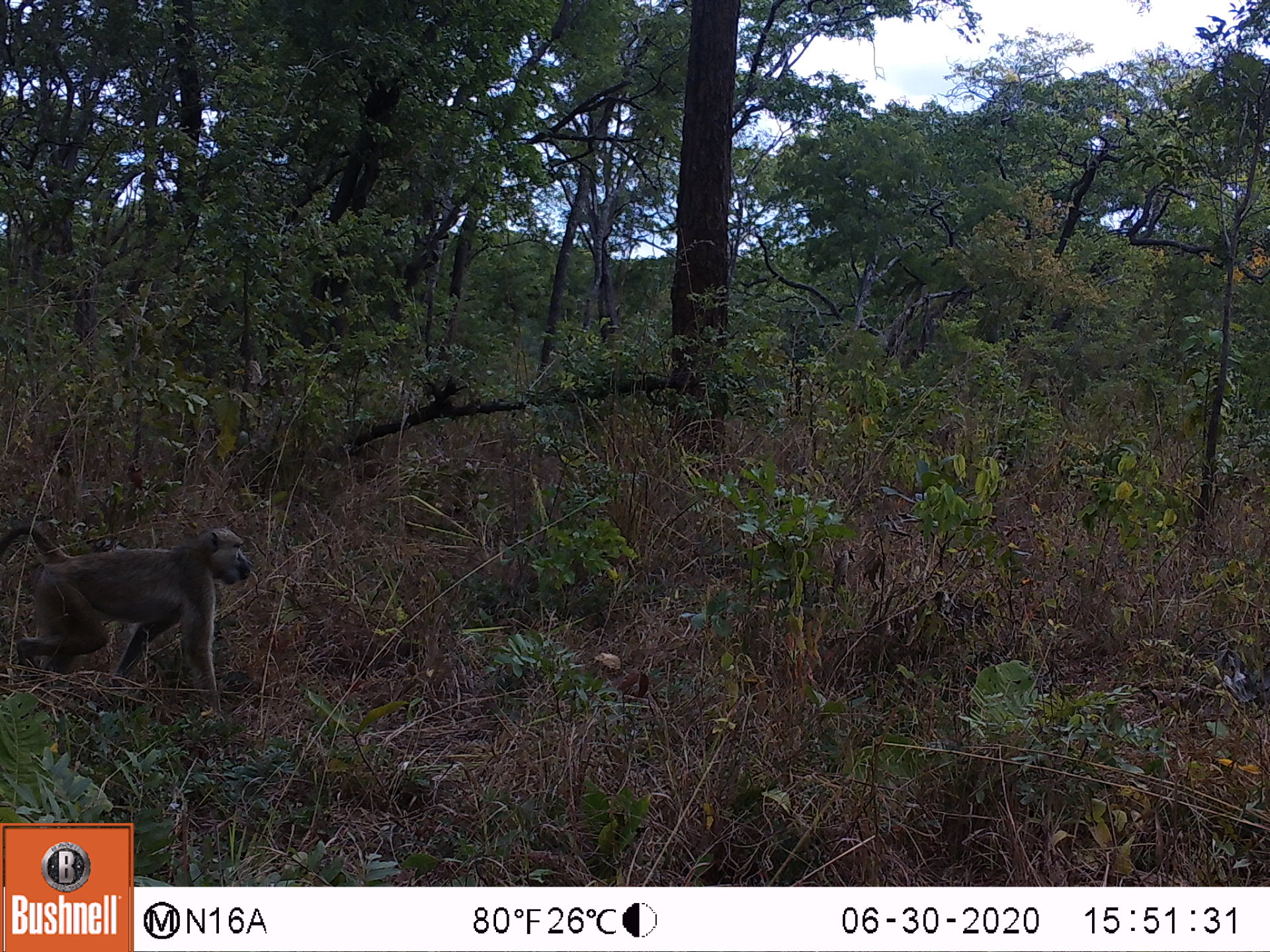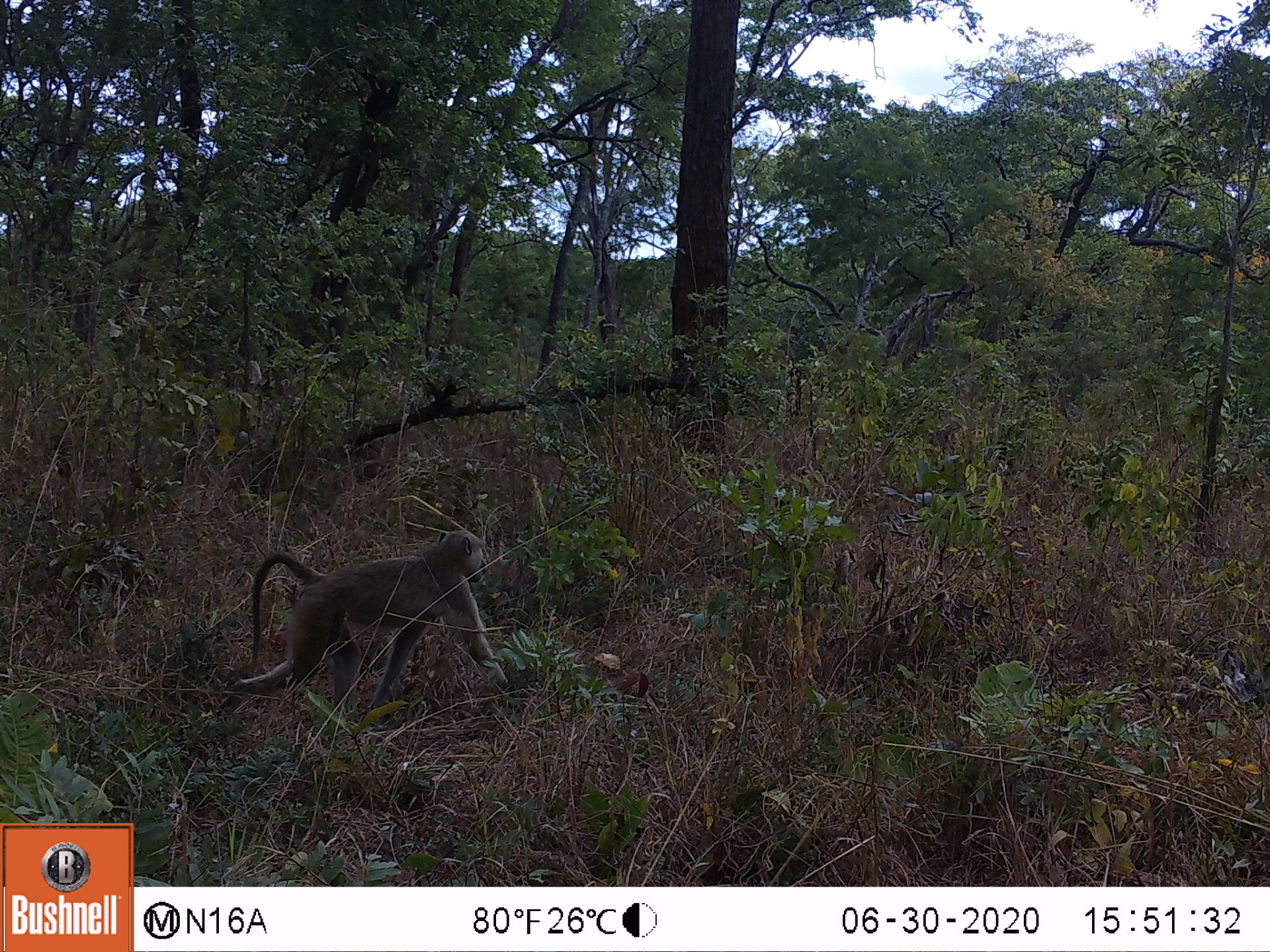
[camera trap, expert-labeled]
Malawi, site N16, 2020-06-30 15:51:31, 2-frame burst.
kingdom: Animalia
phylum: Chordata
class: Mammalia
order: Primates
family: Cercopithecidae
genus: Papio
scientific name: Papio cynocephalus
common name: yellow baboon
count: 1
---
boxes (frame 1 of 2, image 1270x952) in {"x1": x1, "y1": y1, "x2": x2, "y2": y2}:
yellow baboon: {"x1": 0, "y1": 521, "x2": 256, "y2": 711}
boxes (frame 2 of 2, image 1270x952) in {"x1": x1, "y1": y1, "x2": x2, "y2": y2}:
yellow baboon: {"x1": 212, "y1": 526, "x2": 535, "y2": 724}